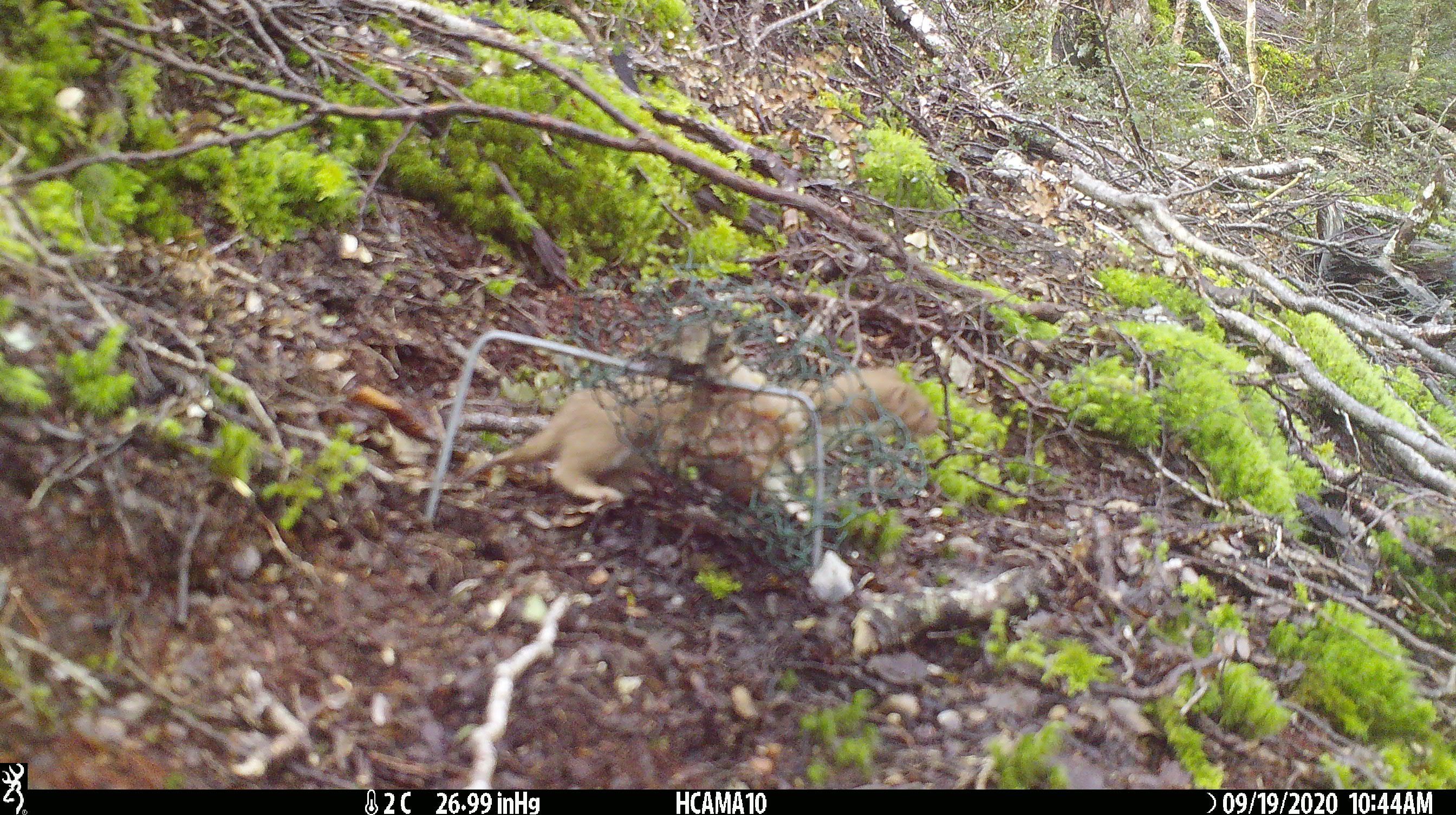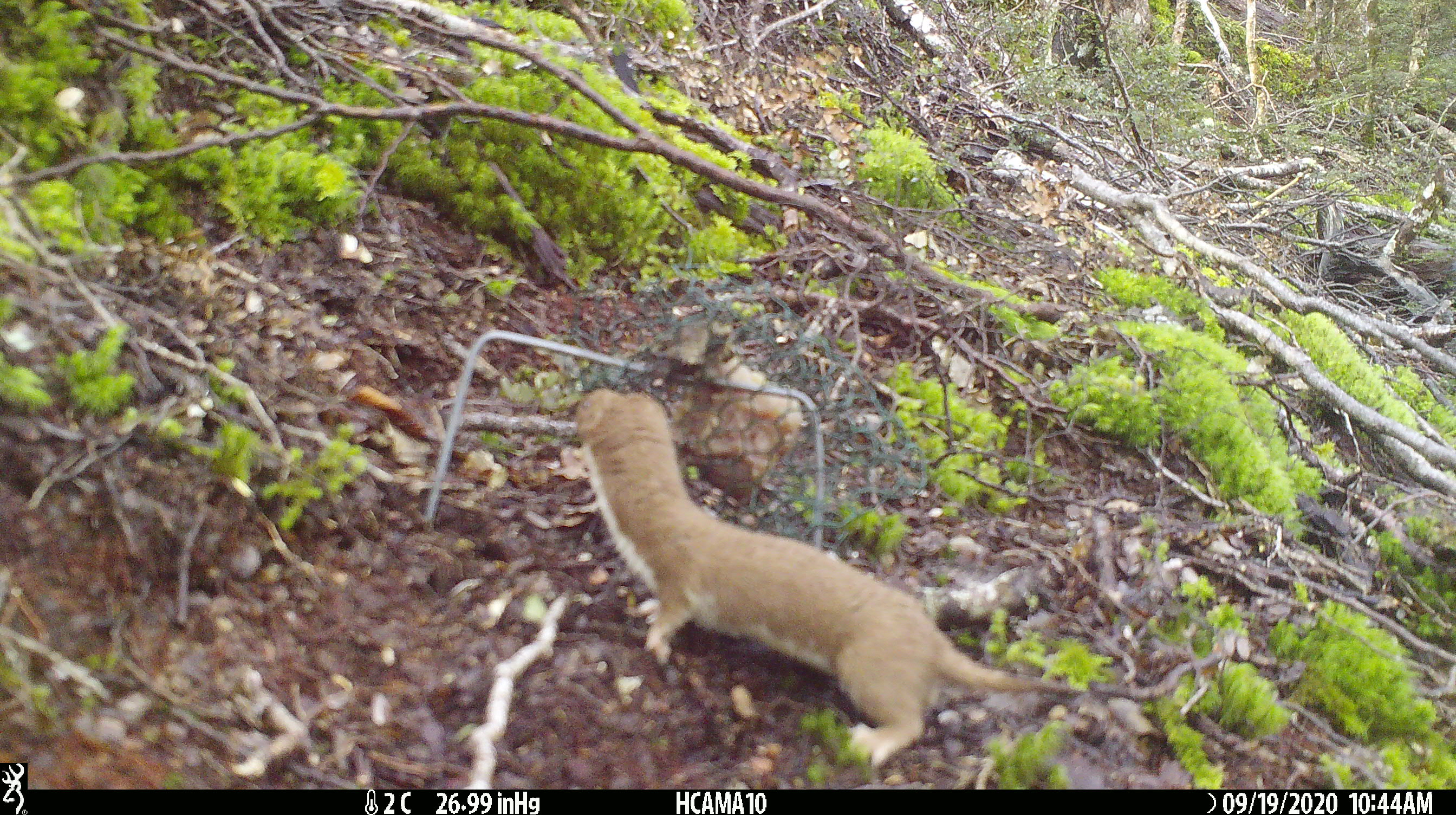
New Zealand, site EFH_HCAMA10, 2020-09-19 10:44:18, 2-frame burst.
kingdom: Animalia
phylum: Chordata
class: Mammalia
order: Carnivora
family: Mustelidae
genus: Mustela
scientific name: Mustela nivalis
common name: least weasel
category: weasel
Weasel (least weasel) (Mustela nivalis).